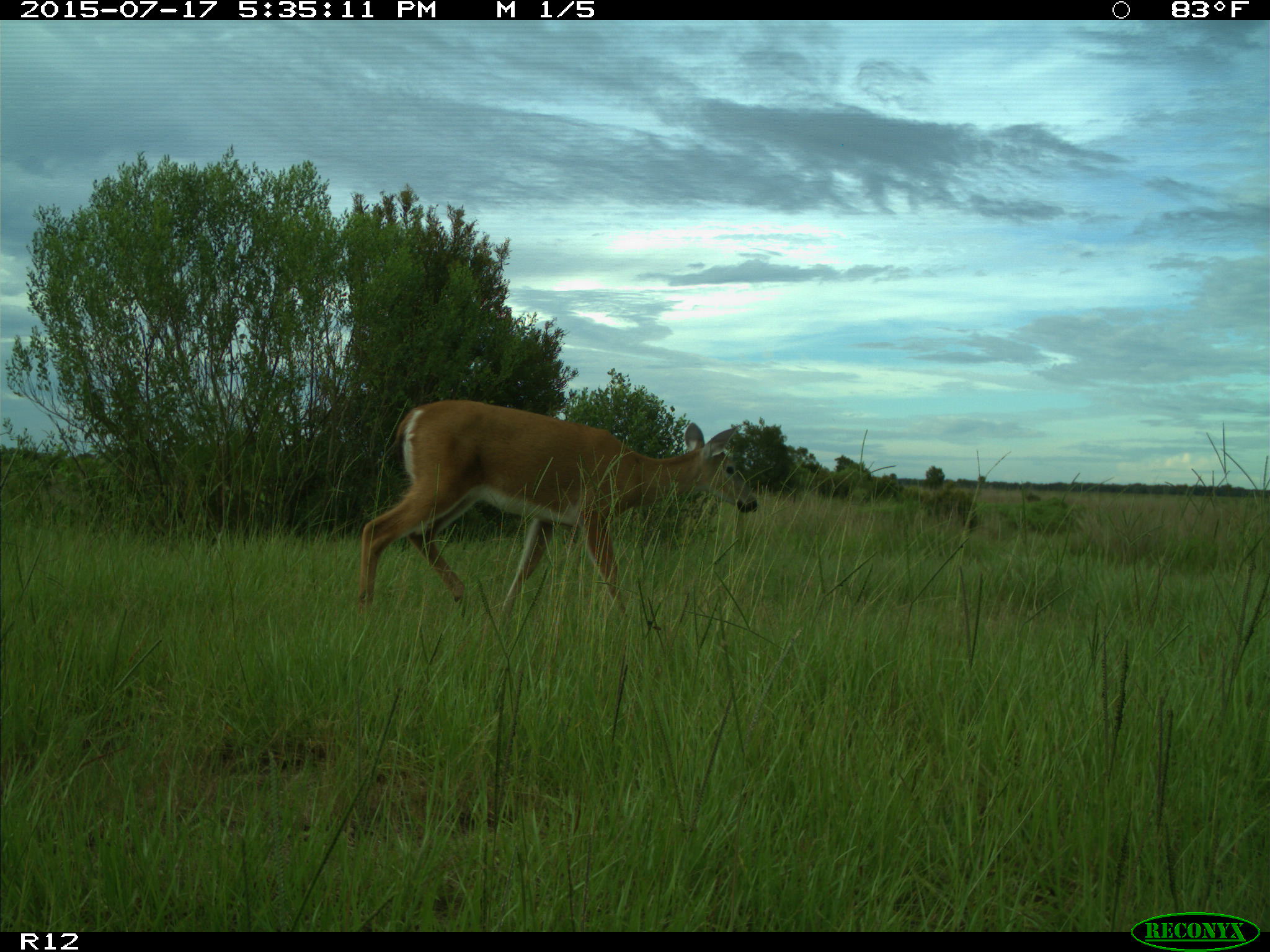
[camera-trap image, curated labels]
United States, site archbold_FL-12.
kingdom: Animalia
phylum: Chordata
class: Mammalia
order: Artiodactyla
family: Cervidae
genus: Odocoileus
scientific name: Odocoileus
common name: deer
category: unidentified deer